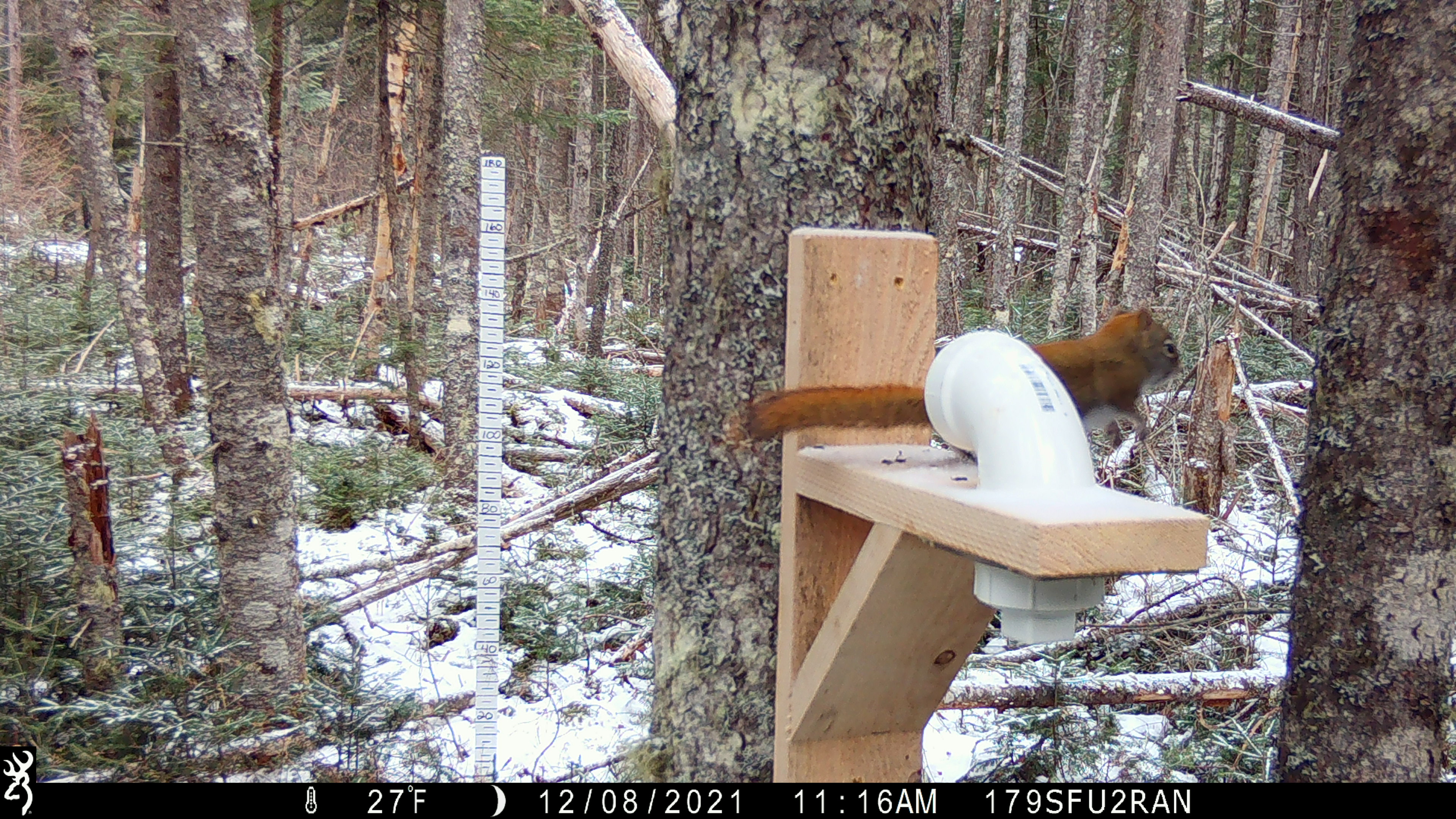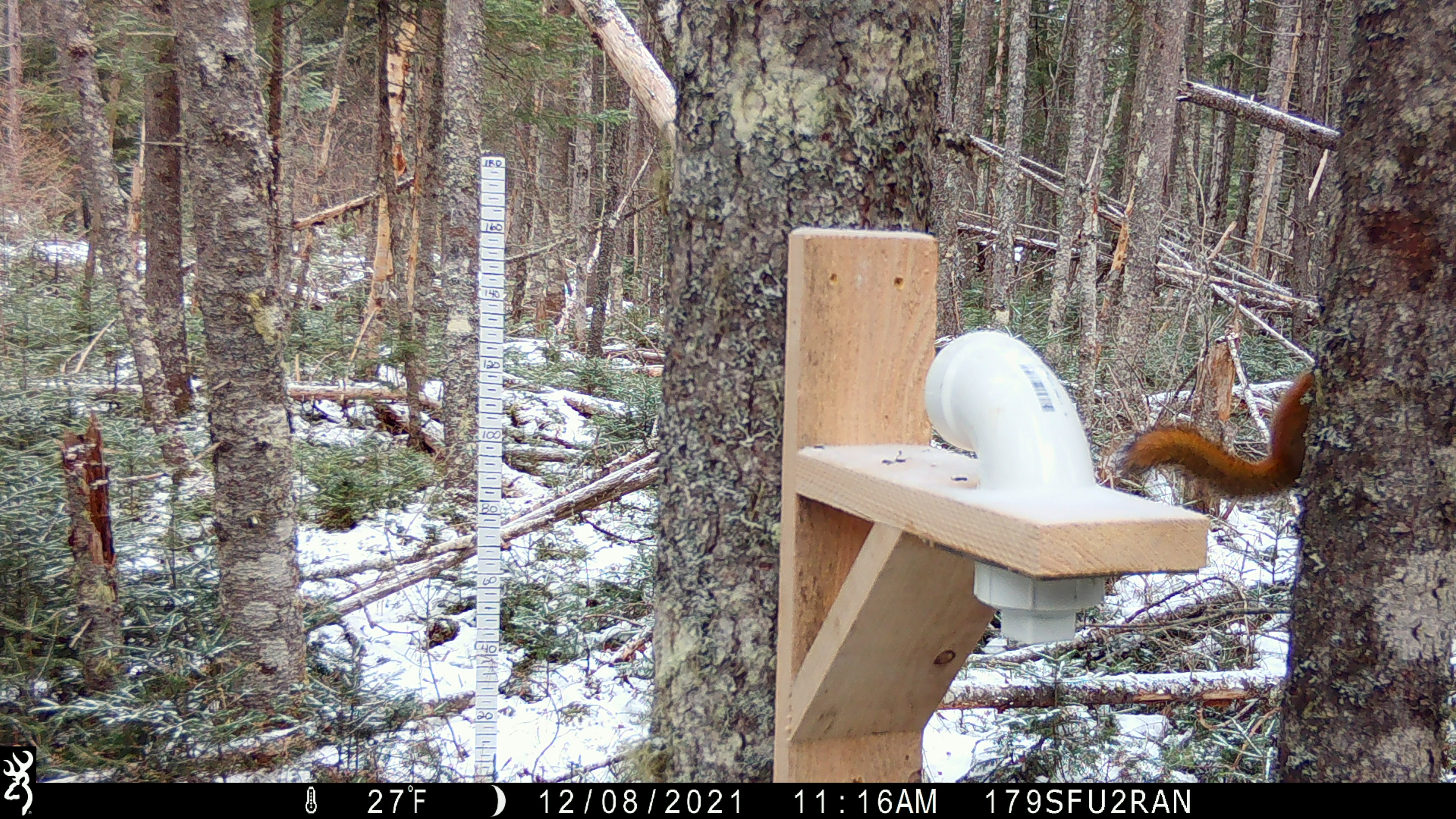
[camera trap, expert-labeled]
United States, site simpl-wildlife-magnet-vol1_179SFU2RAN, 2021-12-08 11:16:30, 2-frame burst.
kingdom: Animalia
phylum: Chordata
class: Mammalia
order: Rodentia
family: Sciuridae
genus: Tamiasciurus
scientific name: Tamiasciurus hudsonicus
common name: red squirrel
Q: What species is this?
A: Red squirrel (Tamiasciurus hudsonicus).